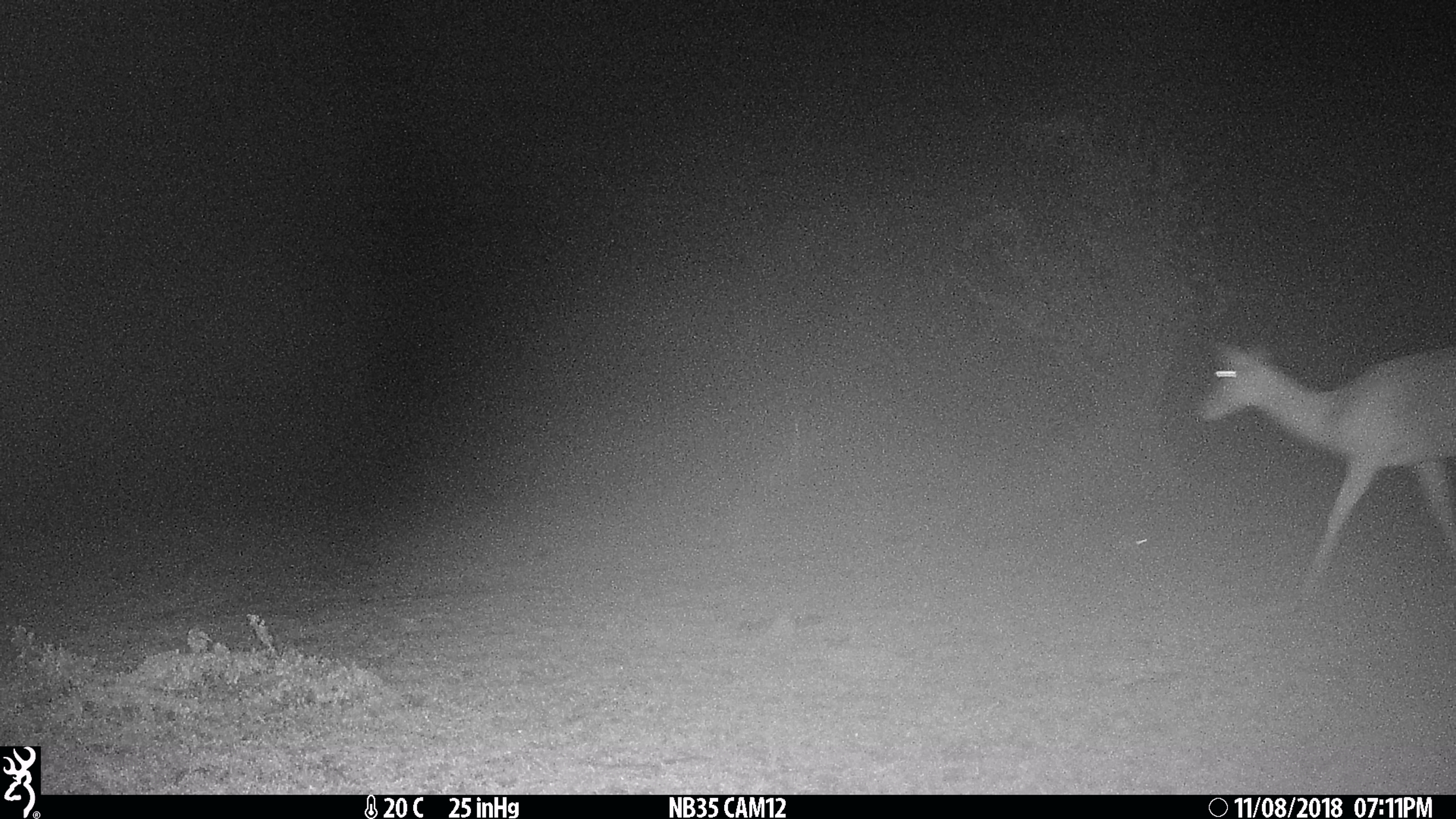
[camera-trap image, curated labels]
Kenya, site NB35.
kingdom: Animalia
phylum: Chordata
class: Mammalia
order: Artiodactyla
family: Bovidae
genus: Aepyceros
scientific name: Aepyceros melampus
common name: impala